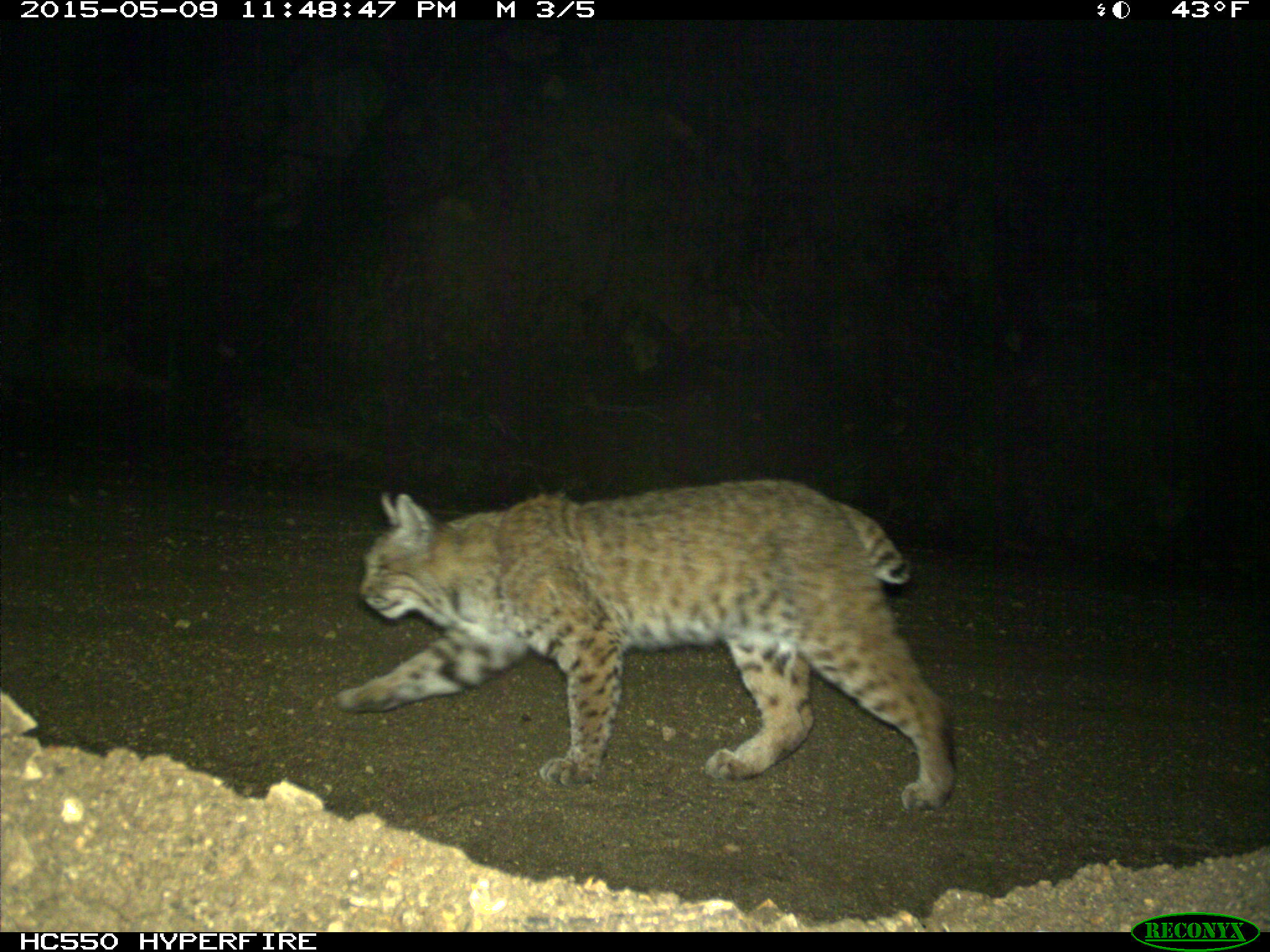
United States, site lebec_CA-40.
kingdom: Animalia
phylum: Chordata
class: Mammalia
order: Carnivora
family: Felidae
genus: Lynx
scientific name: Lynx rufus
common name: bobcat